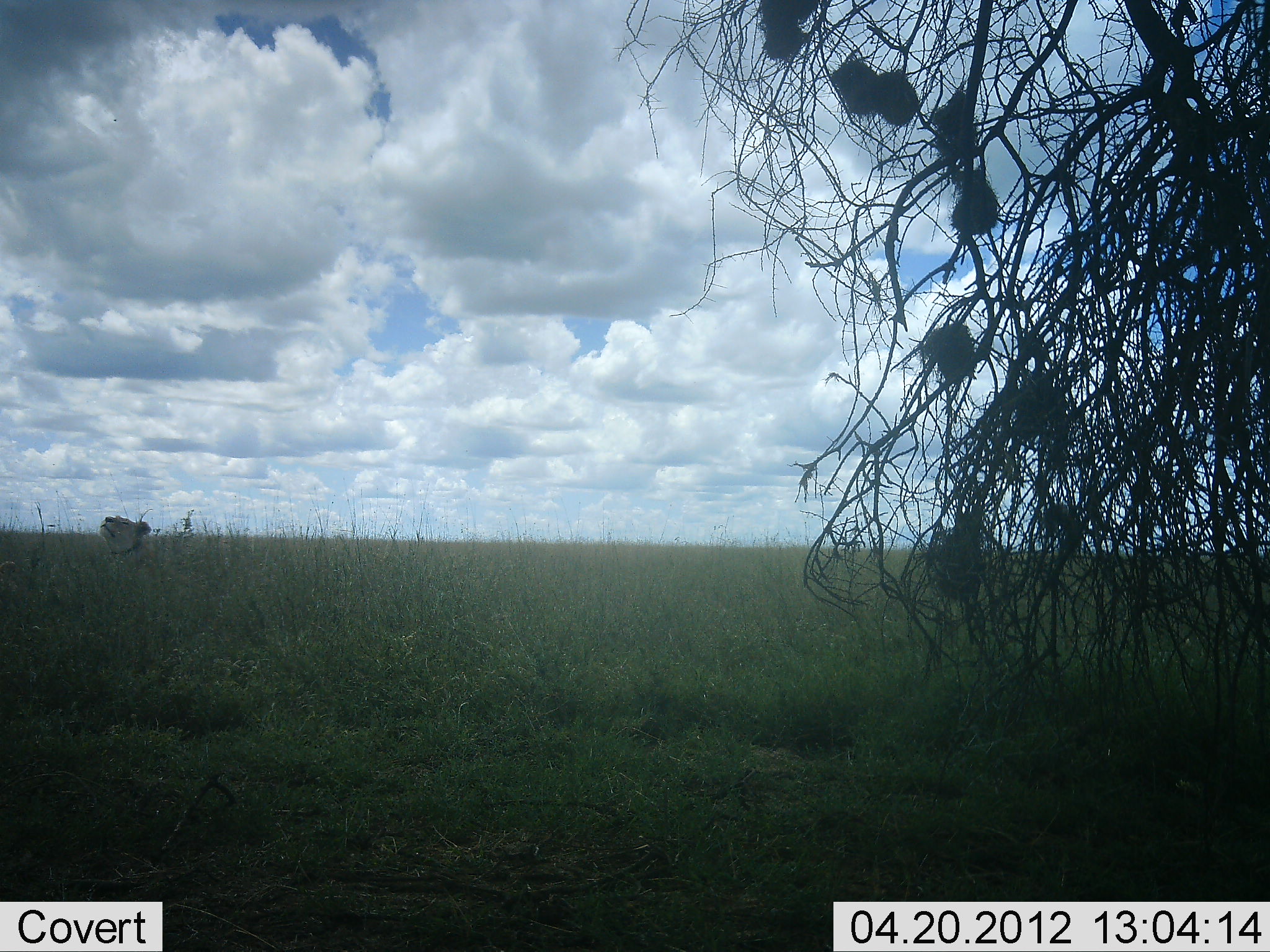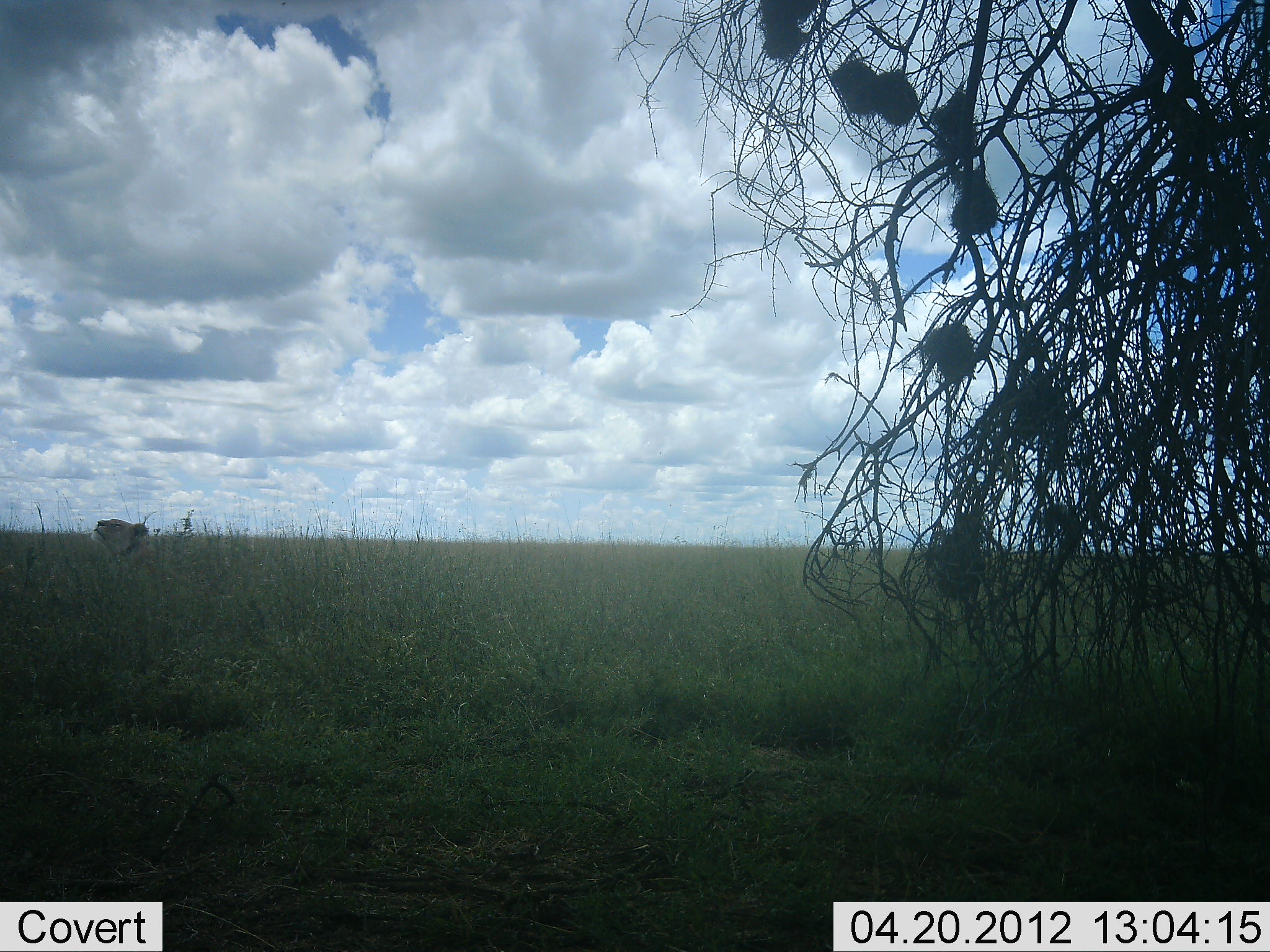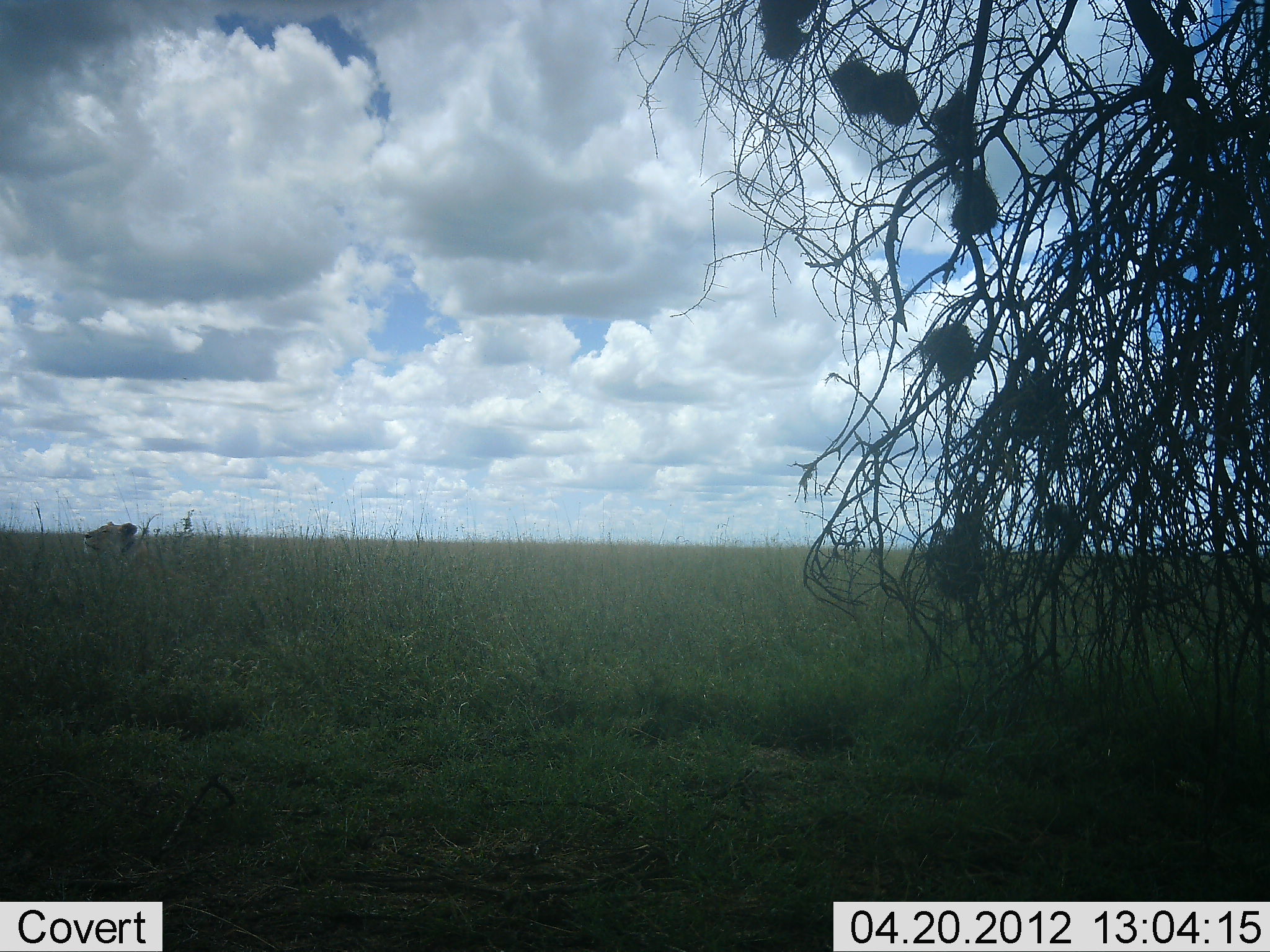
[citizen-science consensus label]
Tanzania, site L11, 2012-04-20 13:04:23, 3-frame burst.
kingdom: Animalia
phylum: Chordata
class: Mammalia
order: Carnivora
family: Felidae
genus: Panthera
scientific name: Panthera leo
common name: lion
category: lionfemale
Lionfemale (lion) (Panthera leo), count 1. Behavior (volunteer vote fractions): standing 6%, resting 94%, moving 6%, interacting 0%. Young present (vote fraction): 0%. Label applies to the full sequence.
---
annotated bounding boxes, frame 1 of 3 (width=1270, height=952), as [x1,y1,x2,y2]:
animal: [97,510,163,572]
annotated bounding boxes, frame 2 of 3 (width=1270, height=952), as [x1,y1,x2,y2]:
animal: [90,517,157,568]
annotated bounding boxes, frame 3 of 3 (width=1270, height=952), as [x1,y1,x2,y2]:
animal: [83,520,156,567]